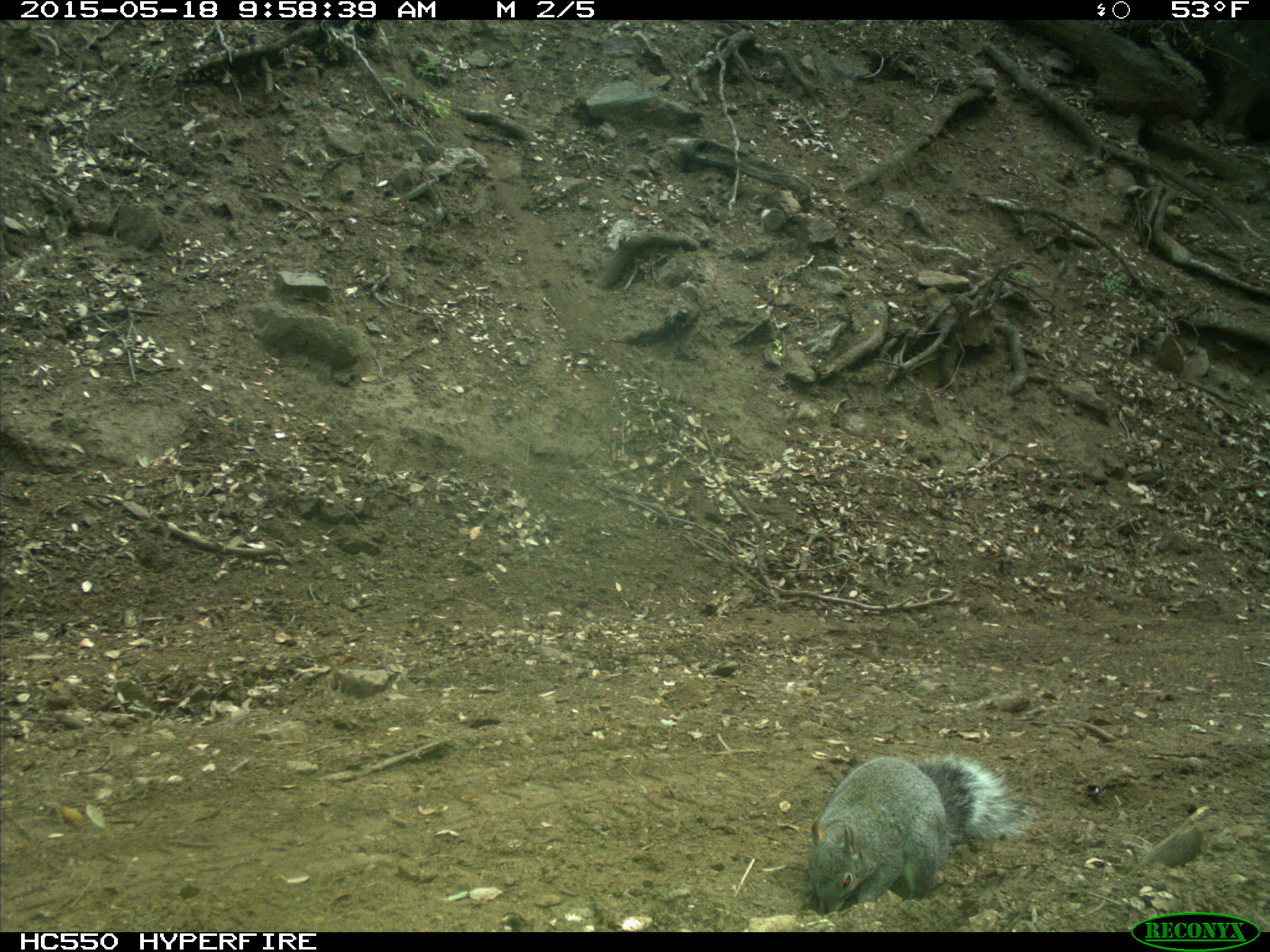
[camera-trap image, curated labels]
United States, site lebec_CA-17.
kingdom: Animalia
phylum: Chordata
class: Mammalia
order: Rodentia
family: Sciuridae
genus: Sciurus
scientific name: Sciurus carolinensis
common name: eastern gray squirrel